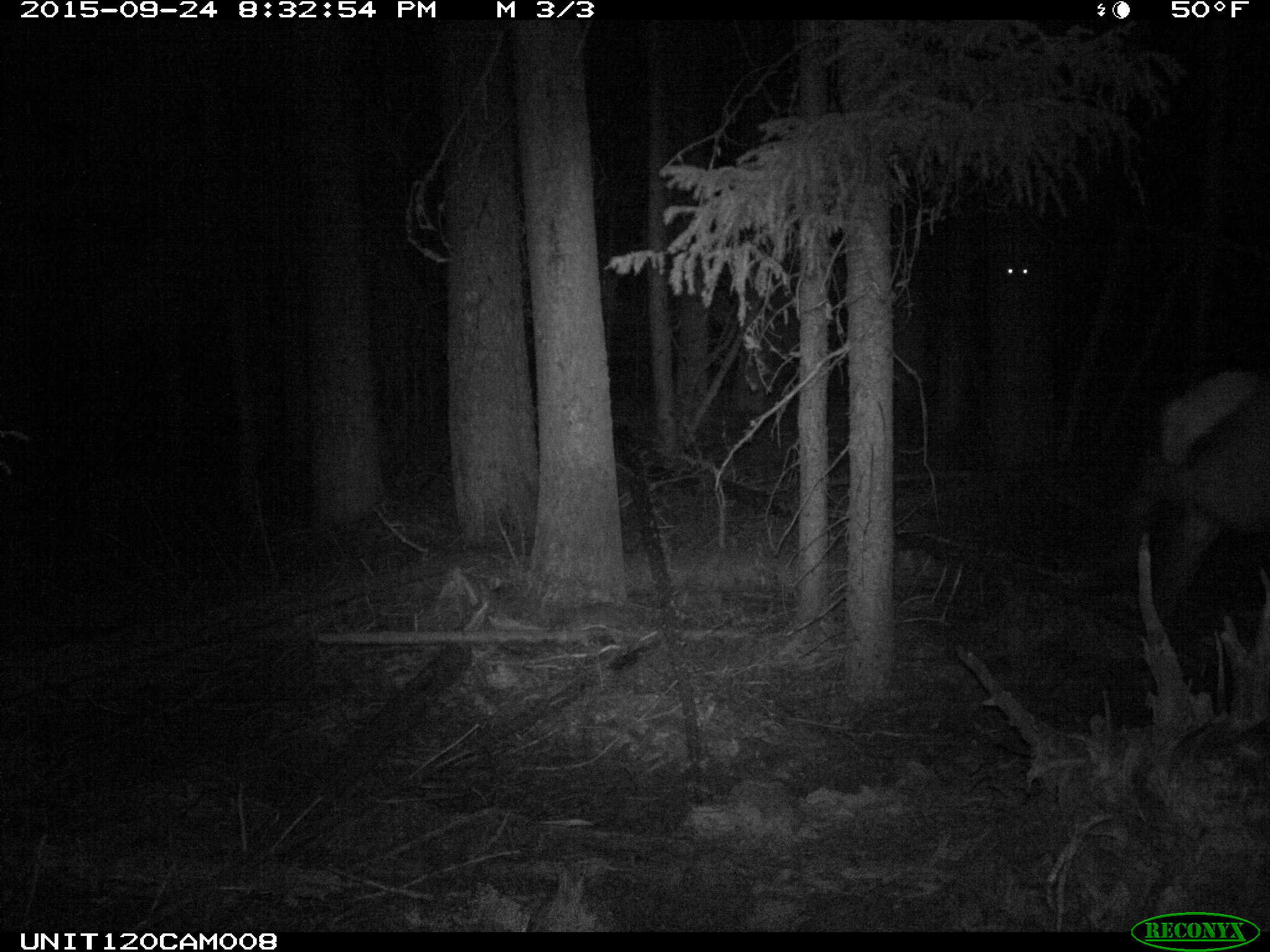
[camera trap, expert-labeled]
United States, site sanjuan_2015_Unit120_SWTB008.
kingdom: Animalia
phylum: Chordata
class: Mammalia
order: Artiodactyla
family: Cervidae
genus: Cervus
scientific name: Cervus elaphus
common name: red deer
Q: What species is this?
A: Cervus elaphus (red deer).